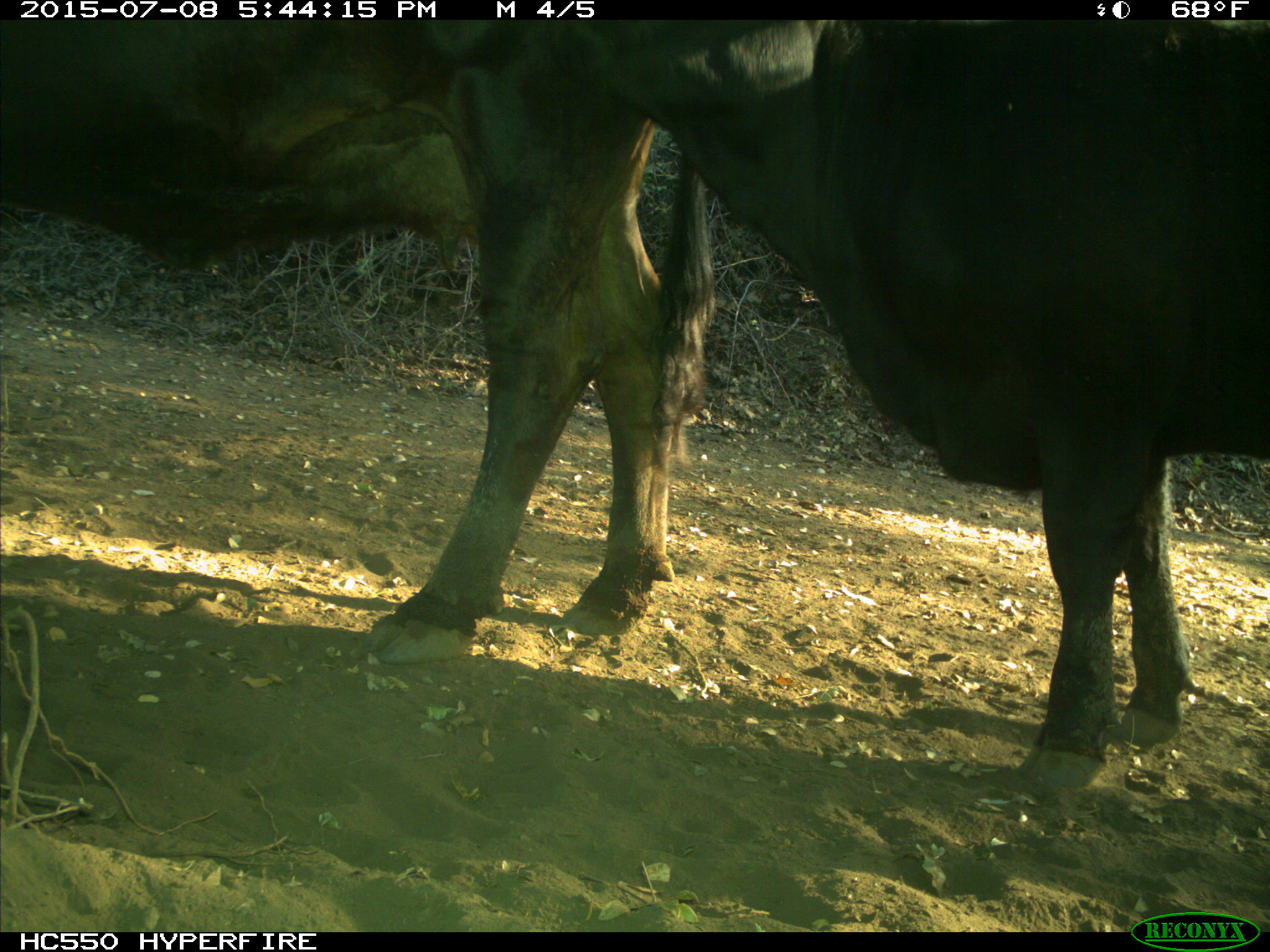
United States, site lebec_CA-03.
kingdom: Animalia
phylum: Chordata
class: Mammalia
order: Artiodactyla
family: Bovidae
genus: Bos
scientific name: Bos taurus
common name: domestic cow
Bos taurus (domestic cow).